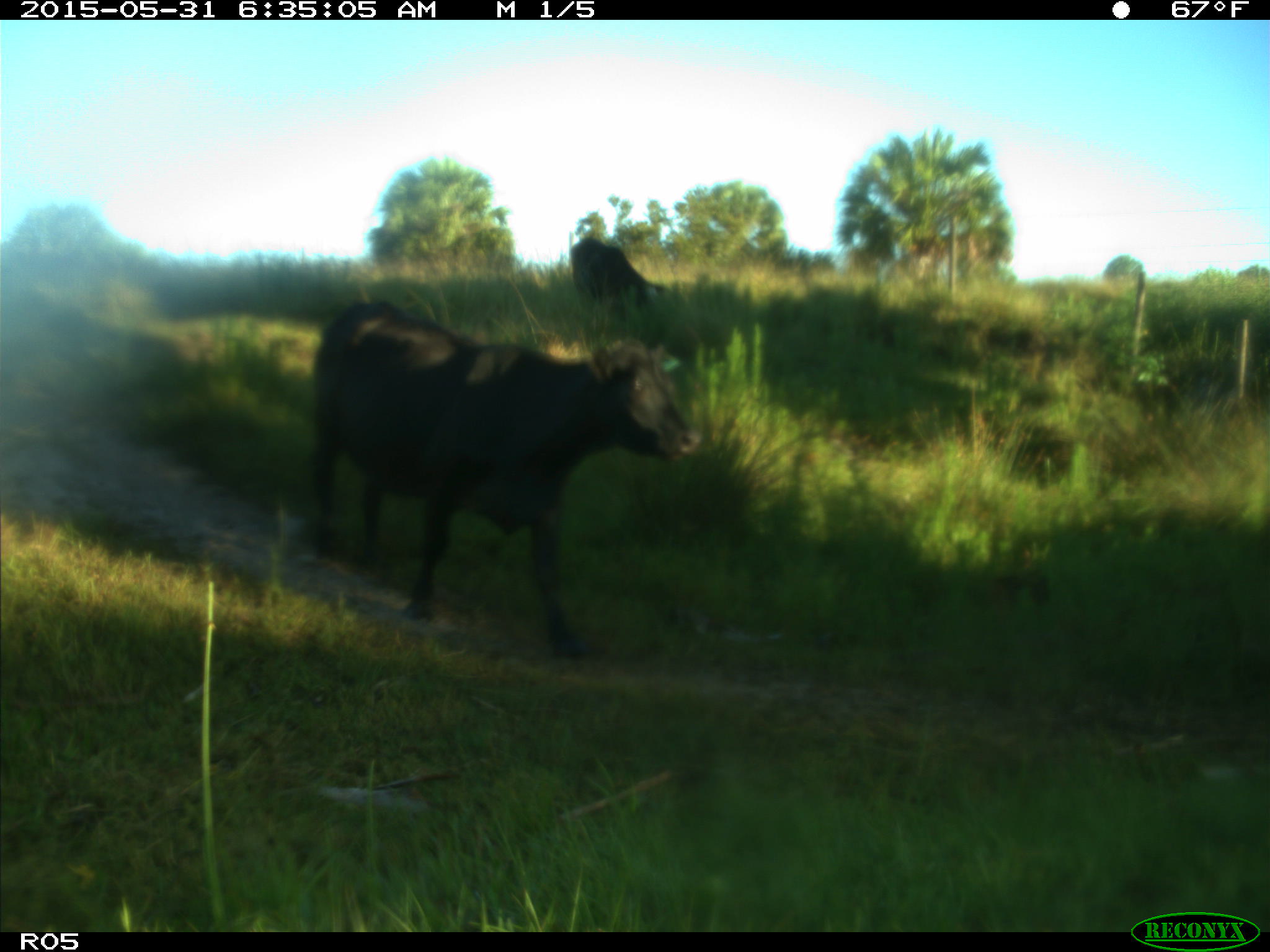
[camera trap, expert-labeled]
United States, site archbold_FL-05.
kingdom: Animalia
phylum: Chordata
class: Mammalia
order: Artiodactyla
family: Bovidae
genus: Bos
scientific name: Bos taurus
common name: domestic cow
Bos taurus (domestic cow).